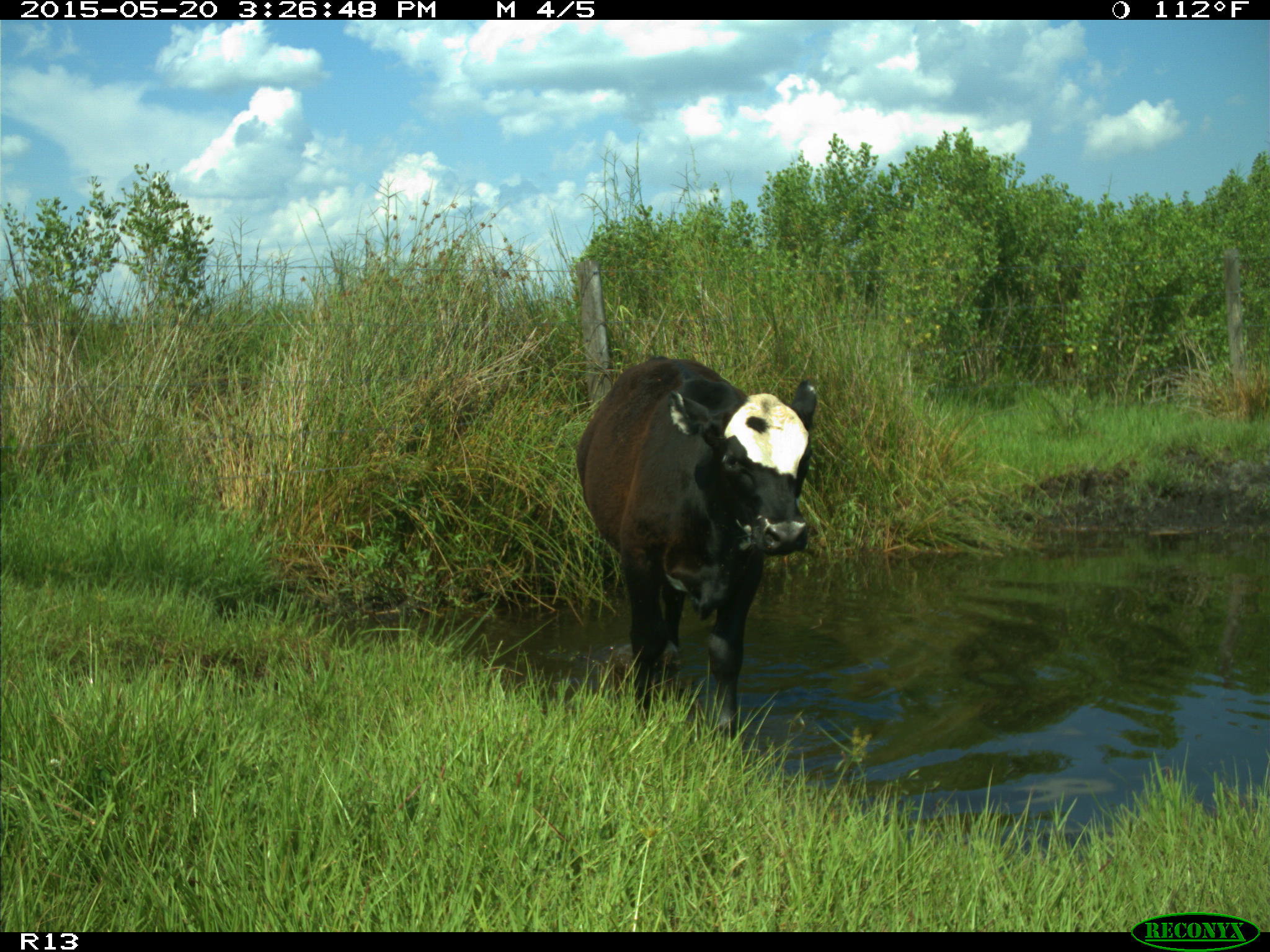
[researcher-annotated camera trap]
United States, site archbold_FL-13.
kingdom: Animalia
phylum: Chordata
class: Mammalia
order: Artiodactyla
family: Bovidae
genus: Bos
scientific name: Bos taurus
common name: domestic cow